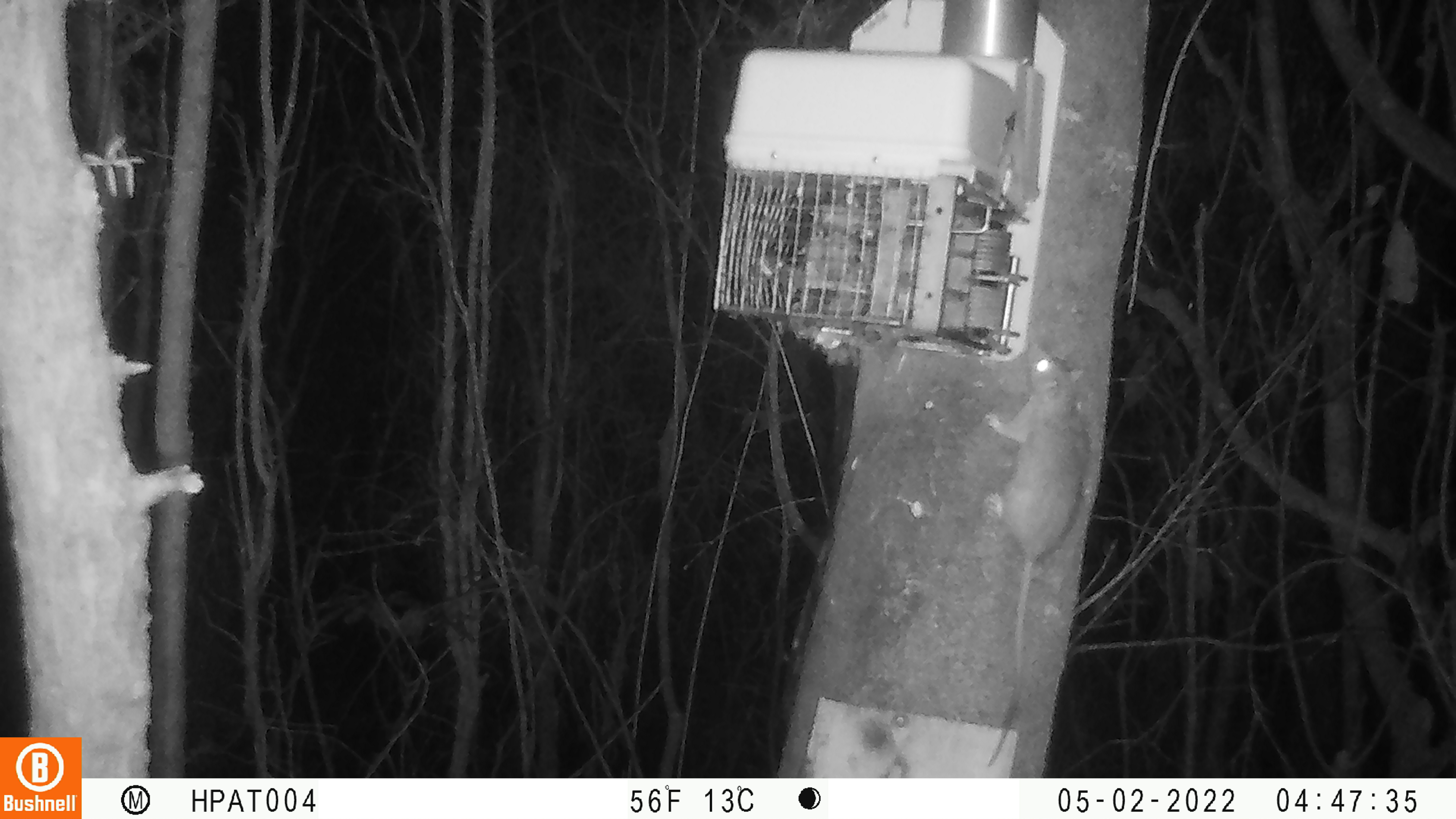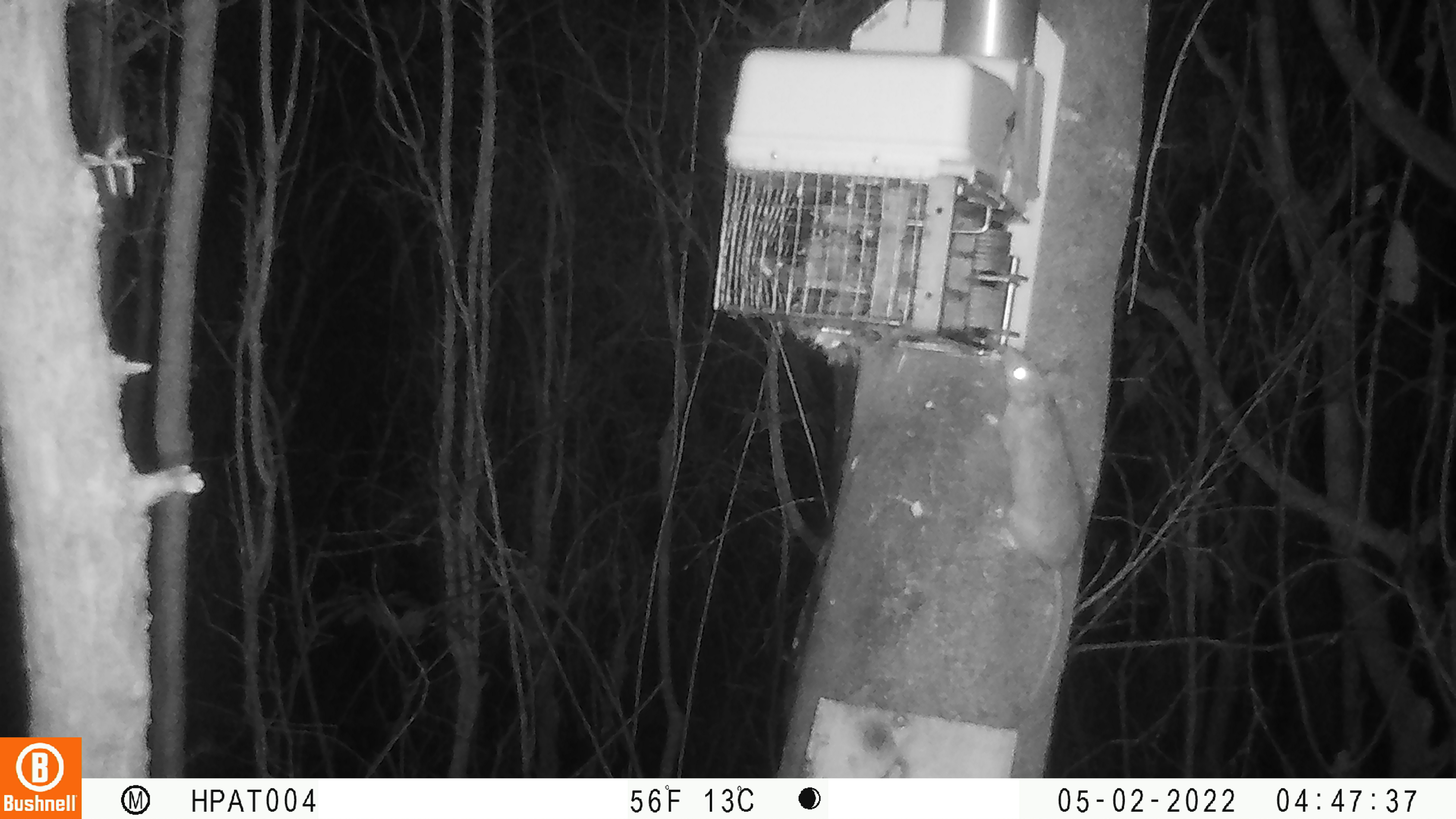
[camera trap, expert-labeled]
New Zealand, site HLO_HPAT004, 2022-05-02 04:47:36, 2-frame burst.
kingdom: Animalia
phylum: Chordata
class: Mammalia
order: Rodentia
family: Muridae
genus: Rattus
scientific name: Rattus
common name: rat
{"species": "rat (Rattus)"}